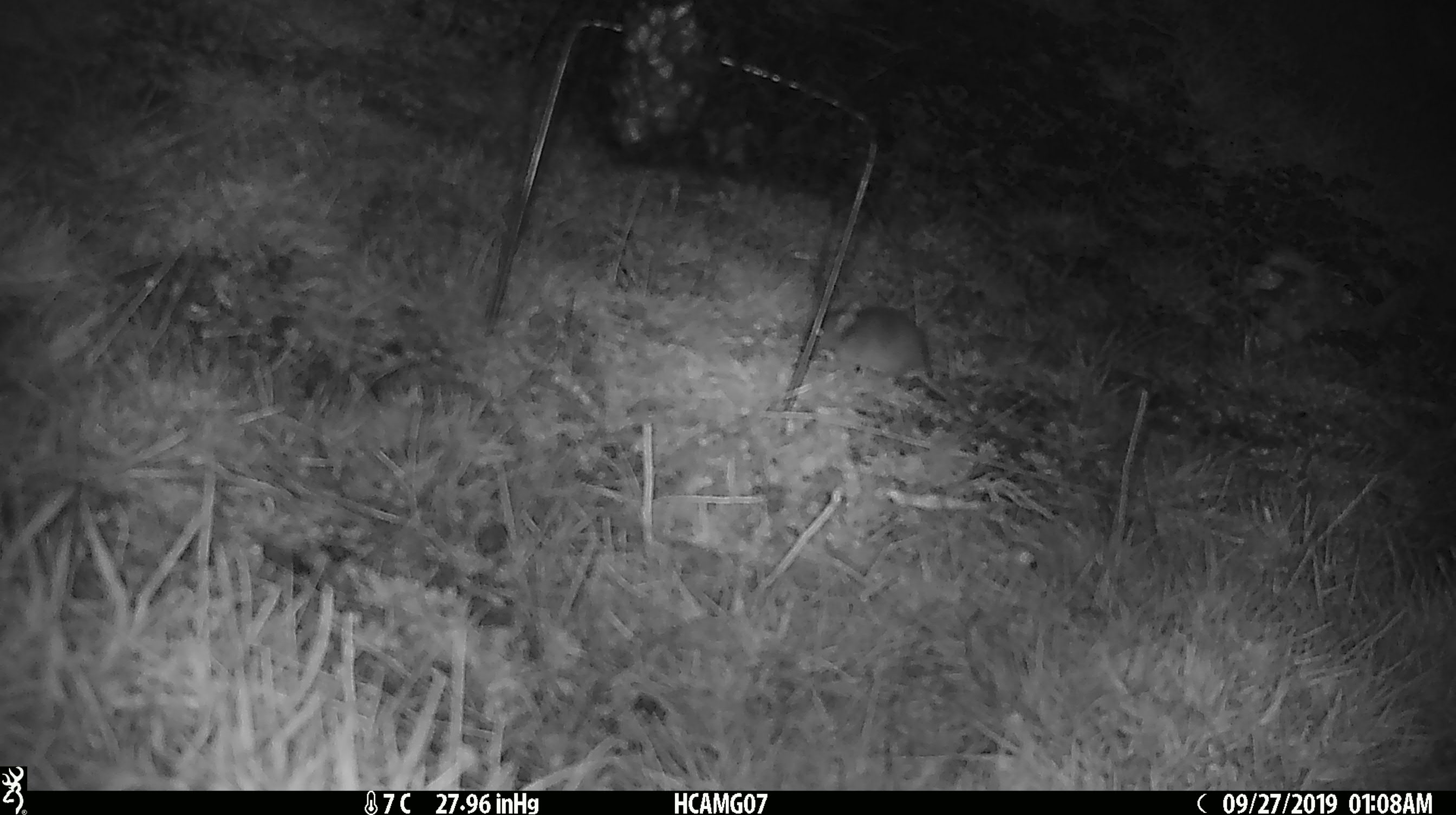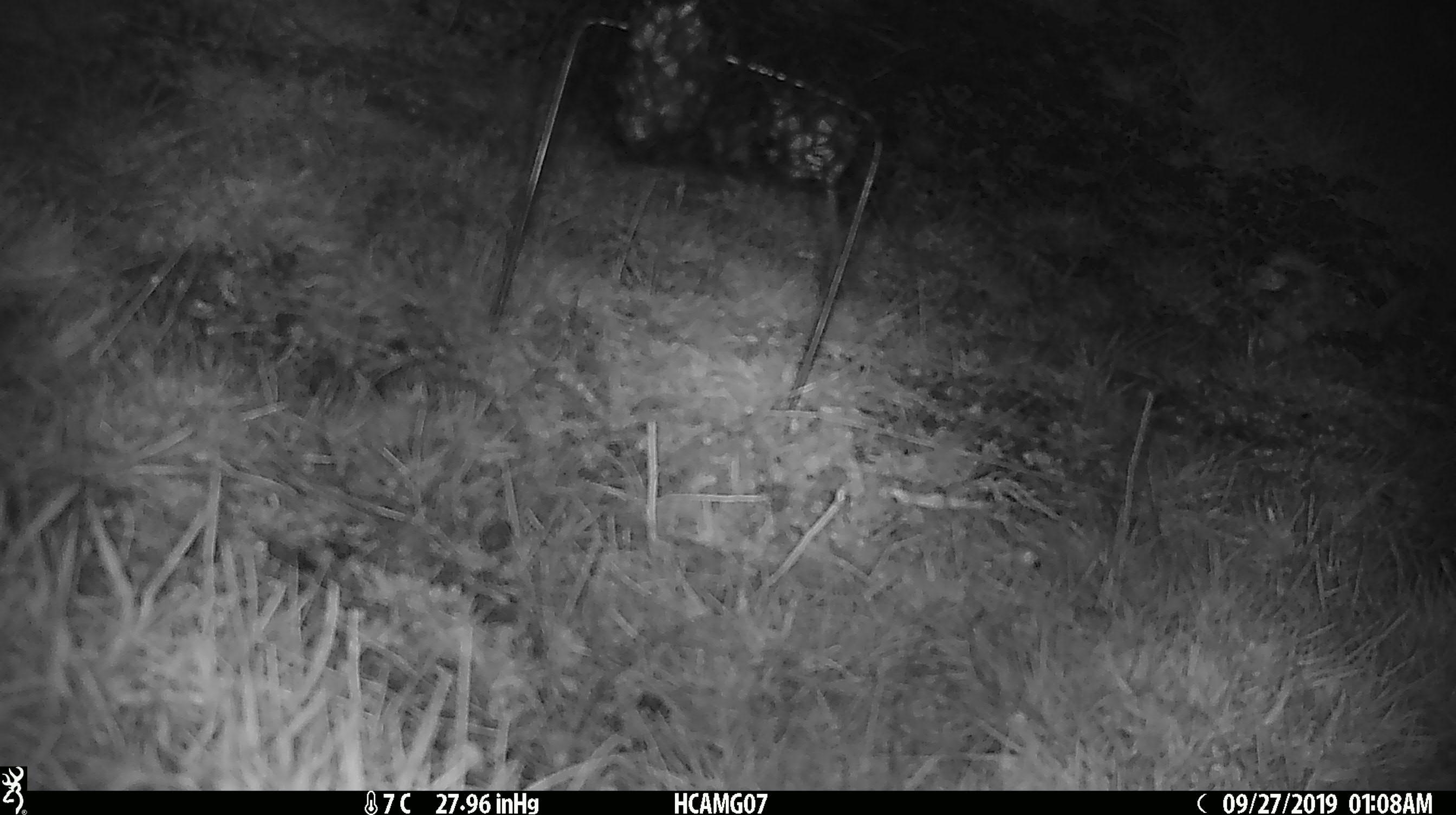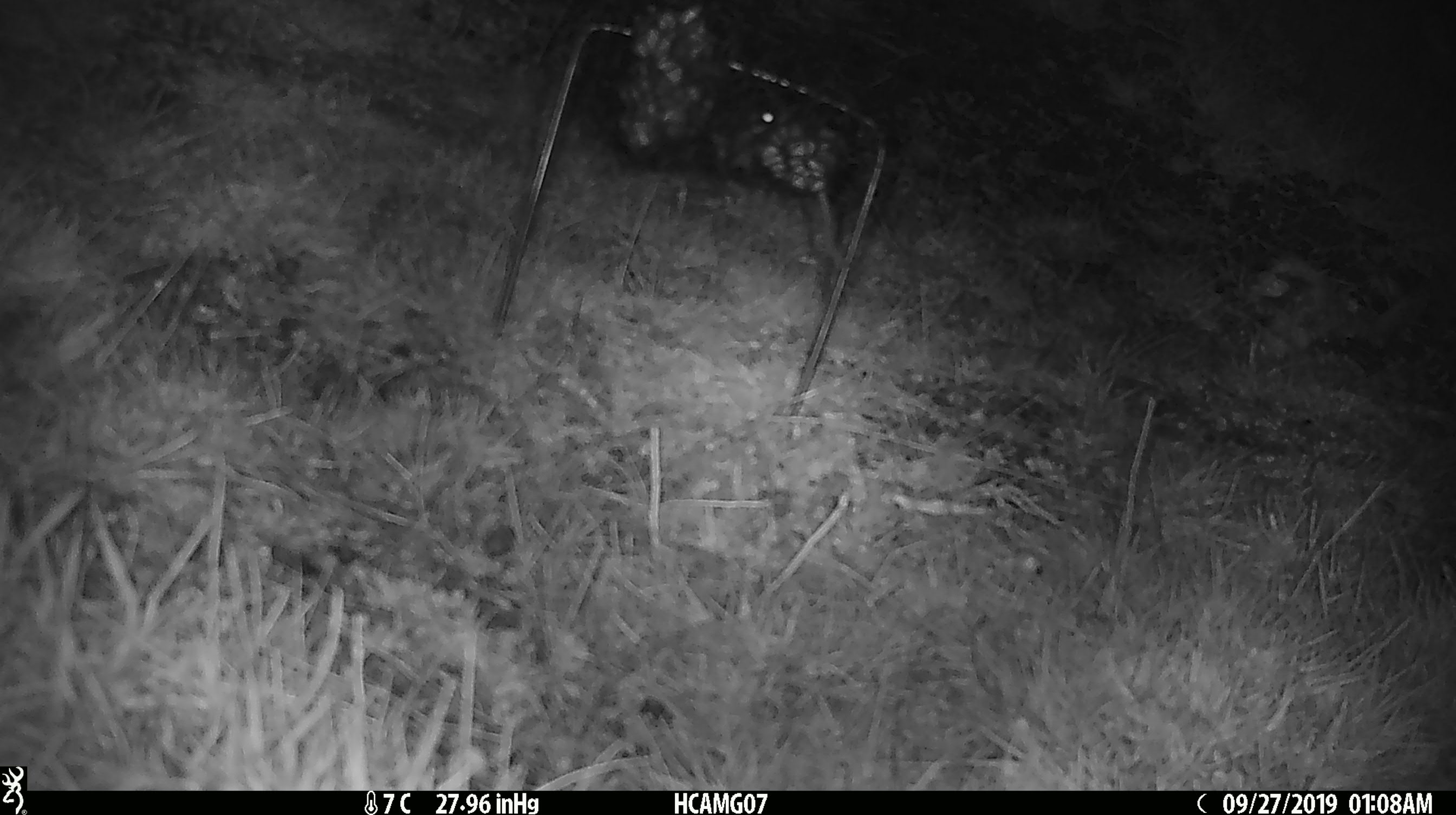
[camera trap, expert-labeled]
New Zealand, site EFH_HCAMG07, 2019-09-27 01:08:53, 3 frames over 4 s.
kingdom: Animalia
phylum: Chordata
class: Mammalia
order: Rodentia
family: Muridae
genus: Mus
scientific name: Mus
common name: mouse